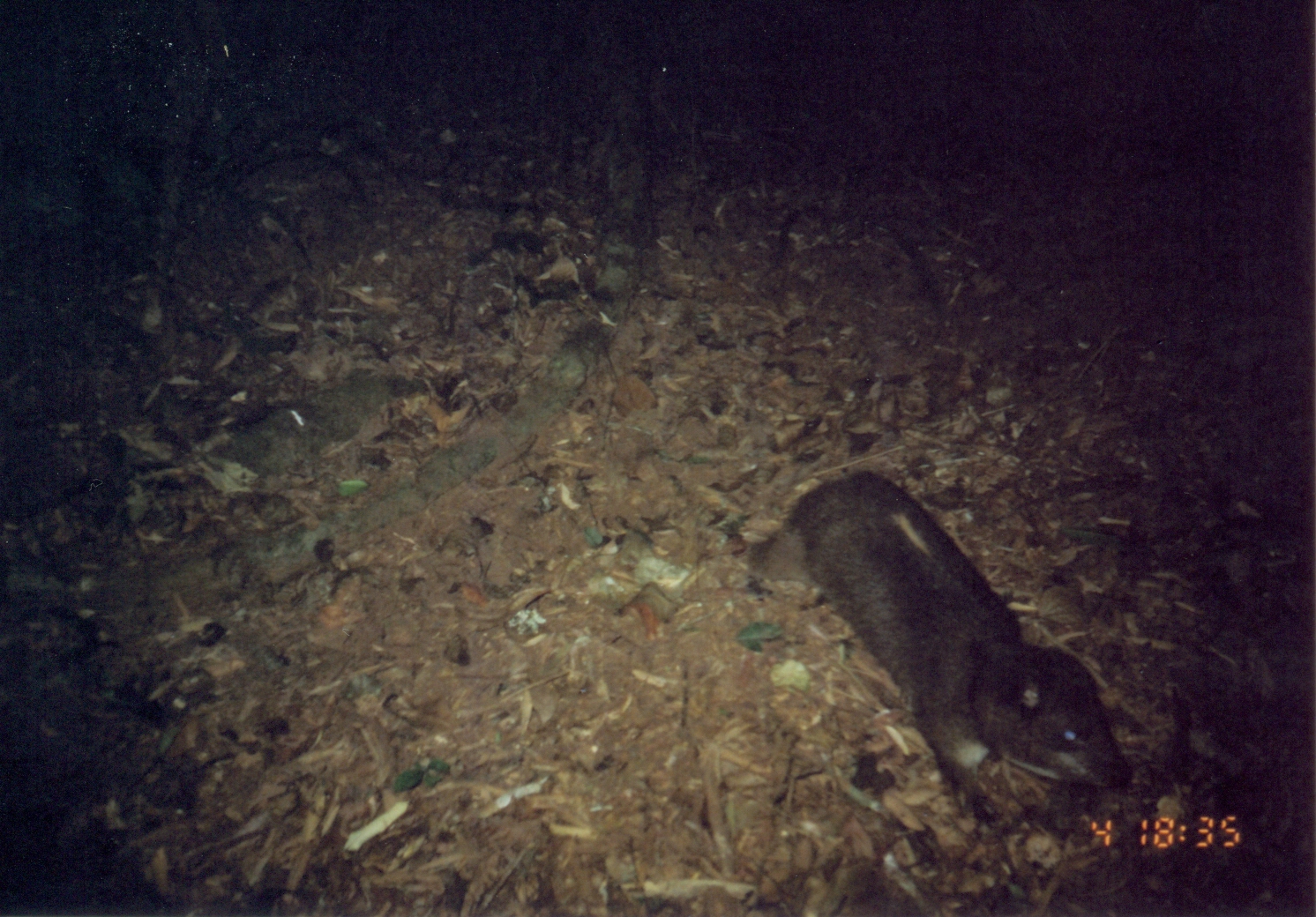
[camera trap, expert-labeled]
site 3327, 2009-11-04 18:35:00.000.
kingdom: Animalia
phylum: Chordata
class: Mammalia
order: Hyracoidea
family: Procaviidae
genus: Dendrohyrax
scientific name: Dendrohyrax arboreus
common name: southern tree hyrax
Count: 1.